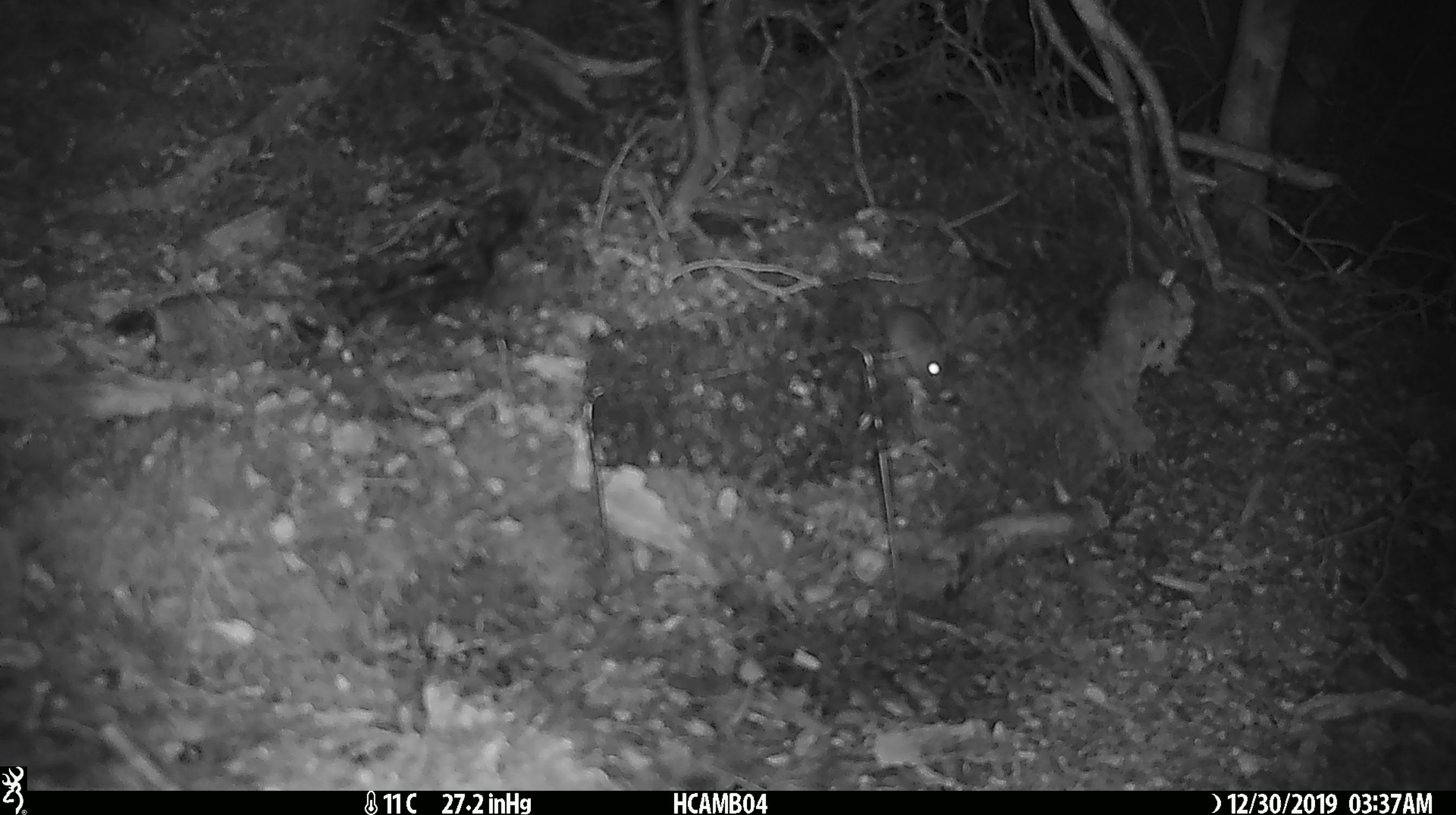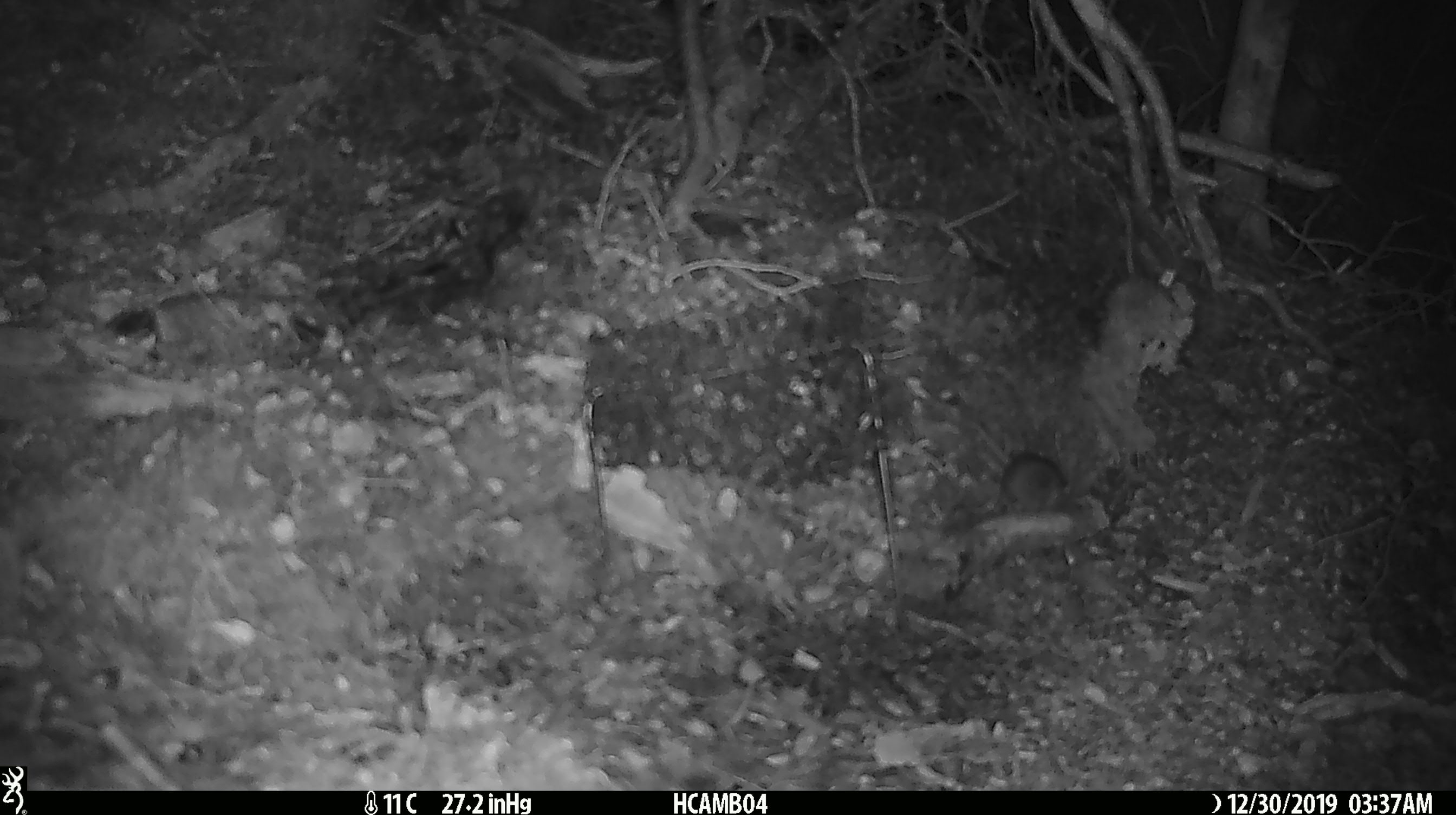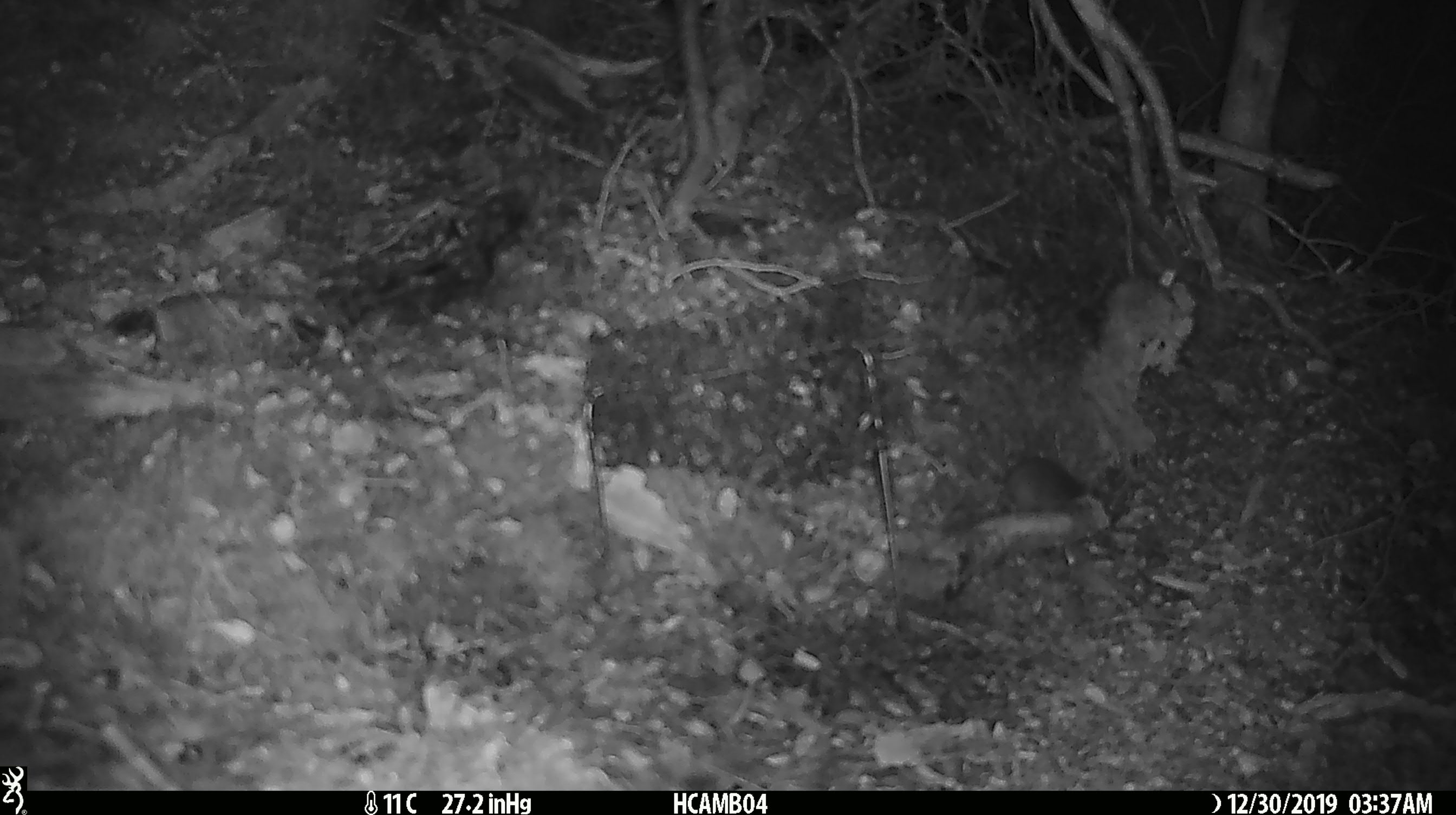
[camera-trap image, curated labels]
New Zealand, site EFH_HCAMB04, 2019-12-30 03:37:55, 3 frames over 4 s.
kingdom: Animalia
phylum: Chordata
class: Mammalia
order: Rodentia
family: Muridae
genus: Mus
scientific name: Mus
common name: mouse